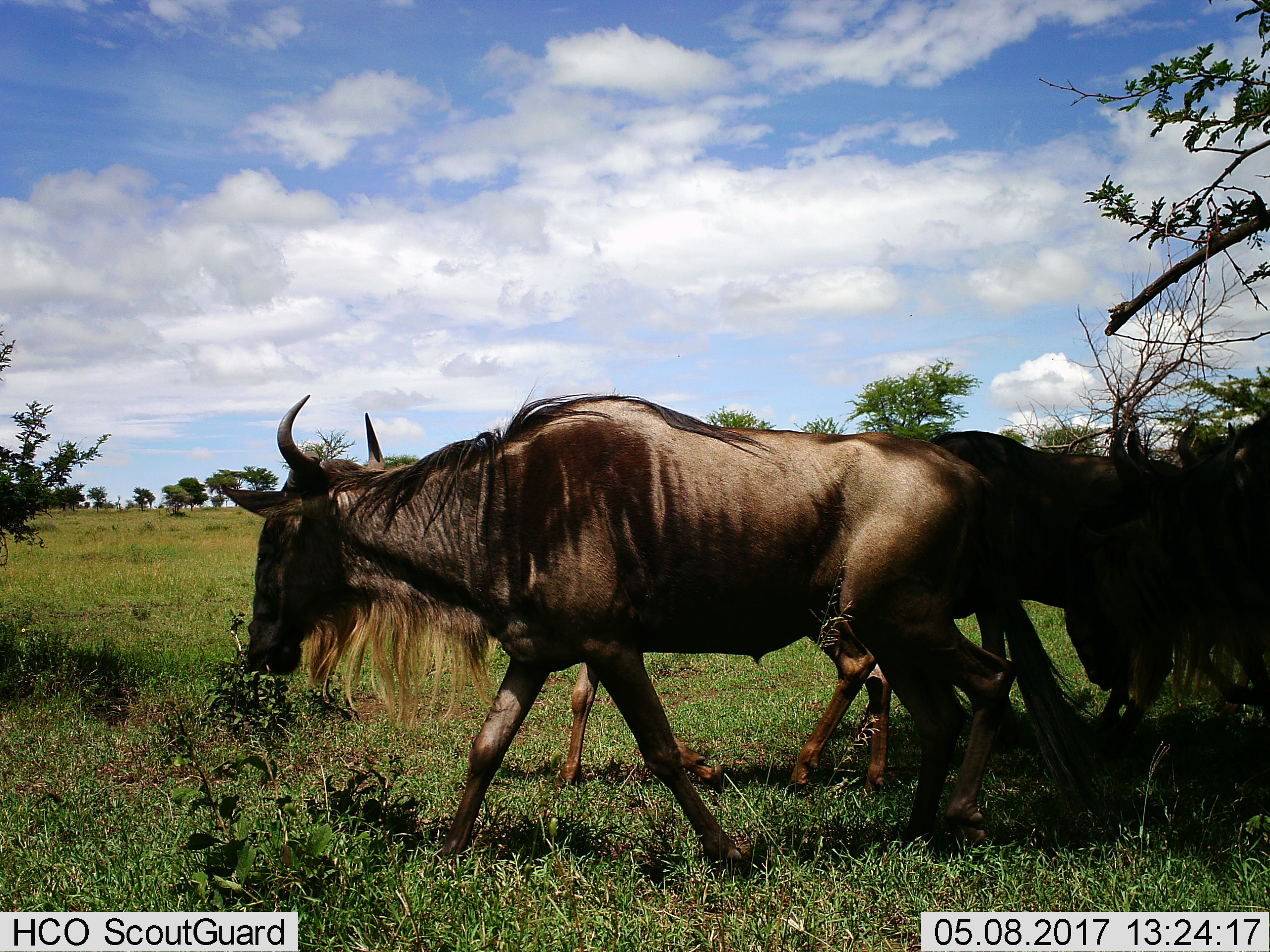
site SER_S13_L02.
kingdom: Animalia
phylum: Chordata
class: Mammalia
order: Artiodactyla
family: Bovidae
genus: Connochaetes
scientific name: Connochaetes taurinus taurinus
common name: blue wildebeest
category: wildebeestblue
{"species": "wildebeestblue (blue wildebeest) (Connochaetes taurinus taurinus)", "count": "2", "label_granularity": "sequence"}